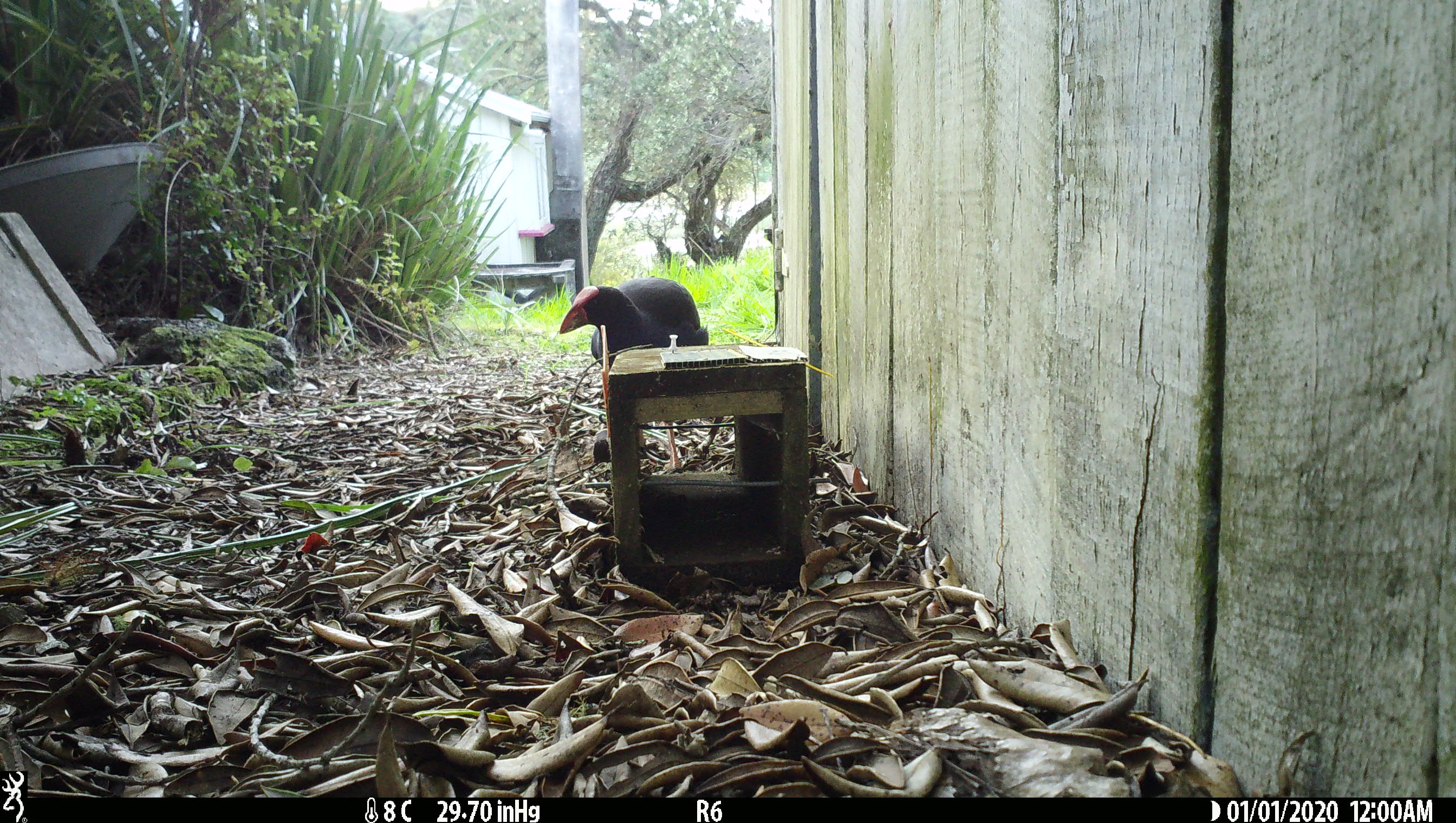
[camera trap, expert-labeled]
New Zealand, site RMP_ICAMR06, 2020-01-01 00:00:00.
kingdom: Animalia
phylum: Chordata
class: Aves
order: Gruiformes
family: Rallidae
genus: Porphyrio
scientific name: Porphyrio melanotus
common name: australasian swamphen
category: pukeko